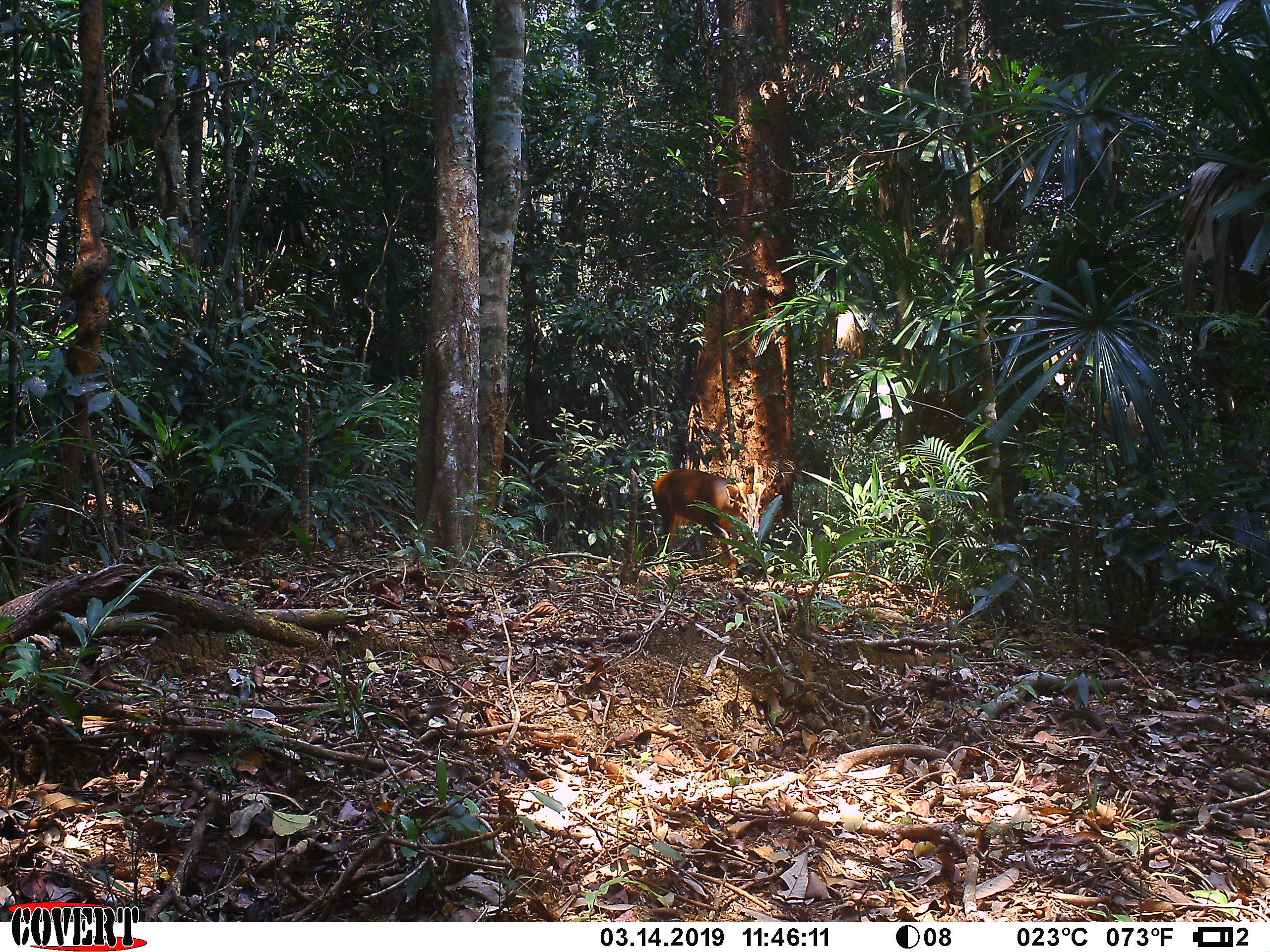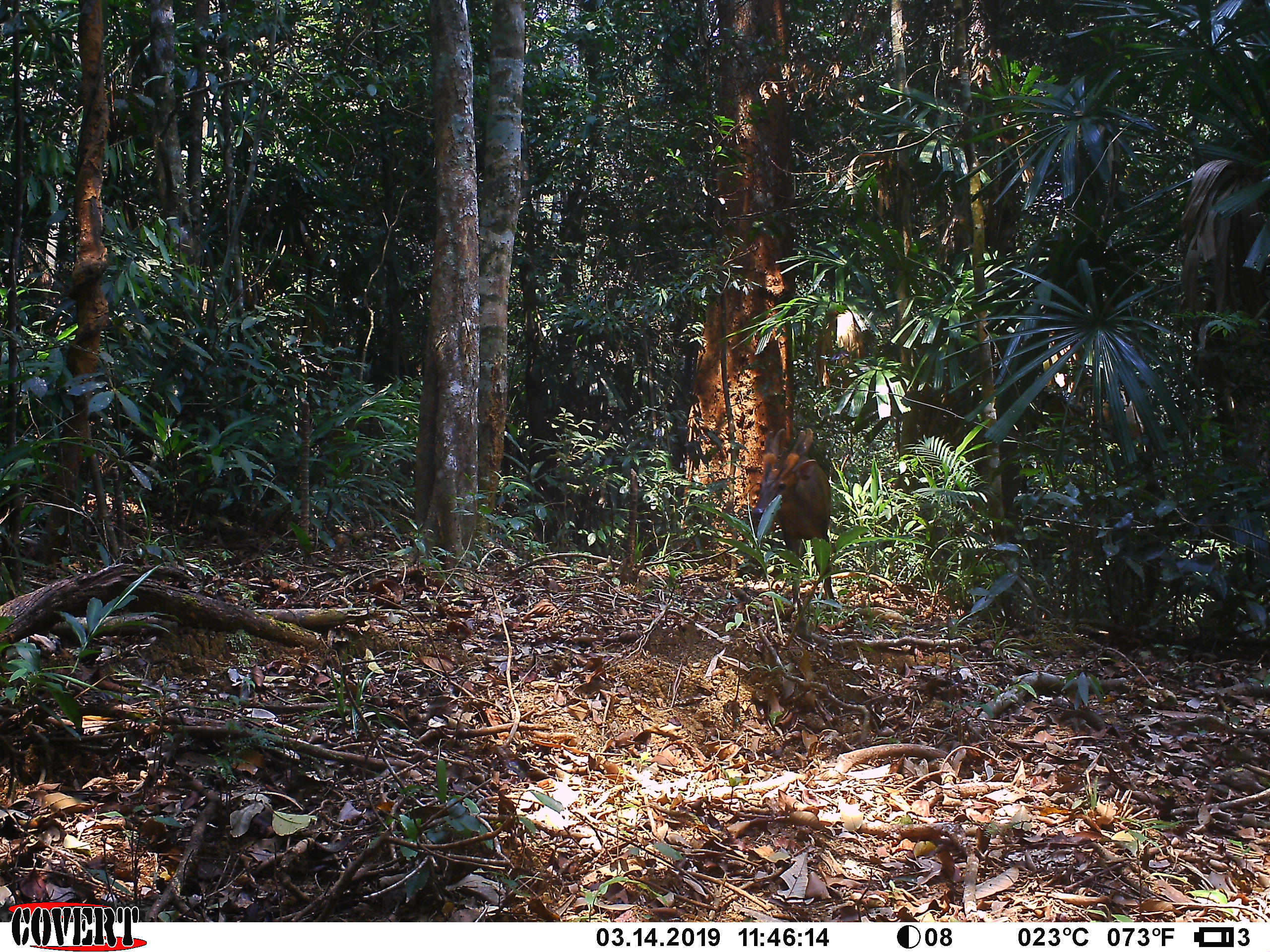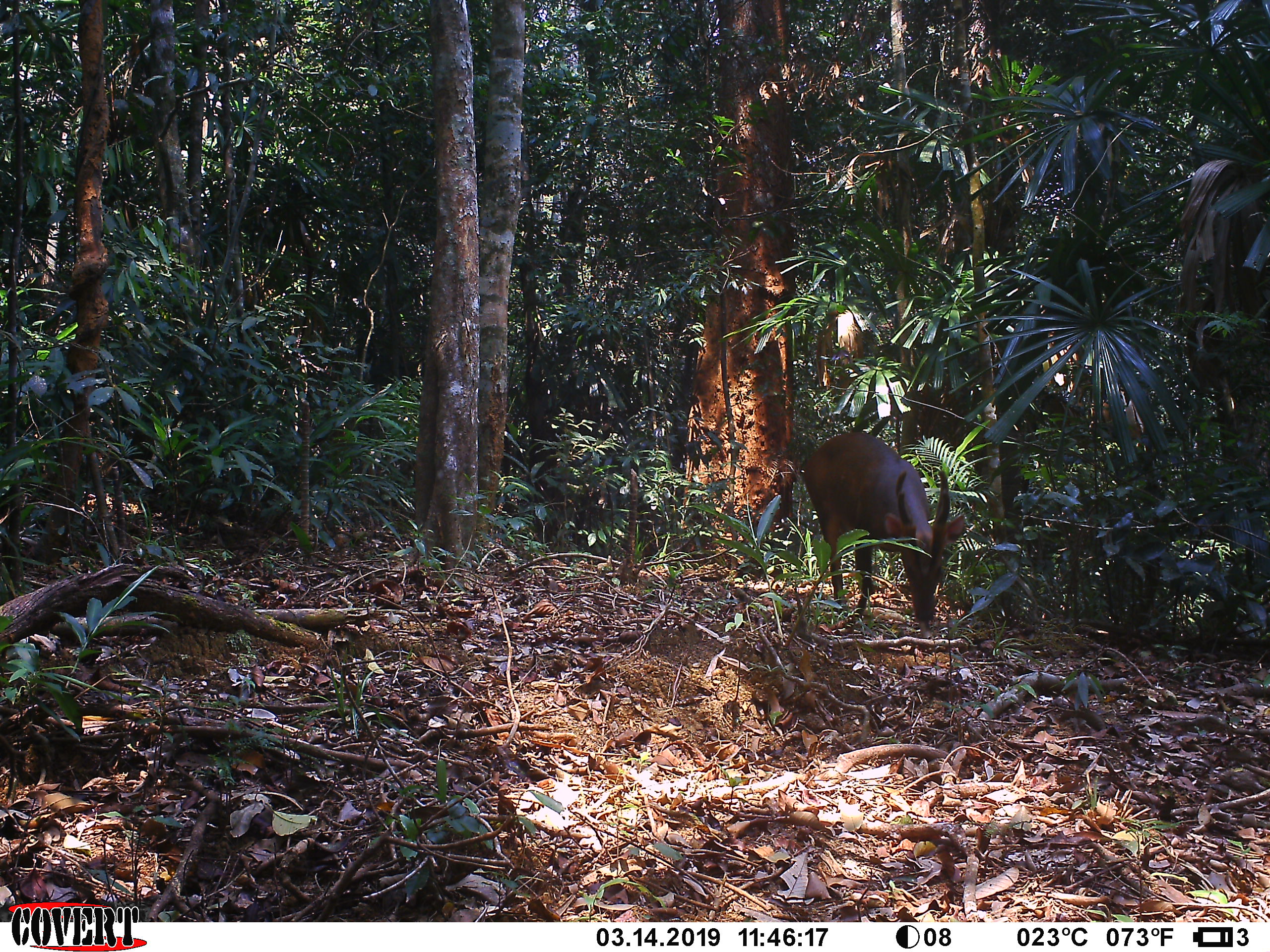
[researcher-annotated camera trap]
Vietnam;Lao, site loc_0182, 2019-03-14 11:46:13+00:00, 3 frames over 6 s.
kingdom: Animalia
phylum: Chordata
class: Mammalia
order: Artiodactyla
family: Cervidae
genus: Muntiacus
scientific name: Muntiacus vuquangensis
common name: large-antlered muntjac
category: large antlered muntjac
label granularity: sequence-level